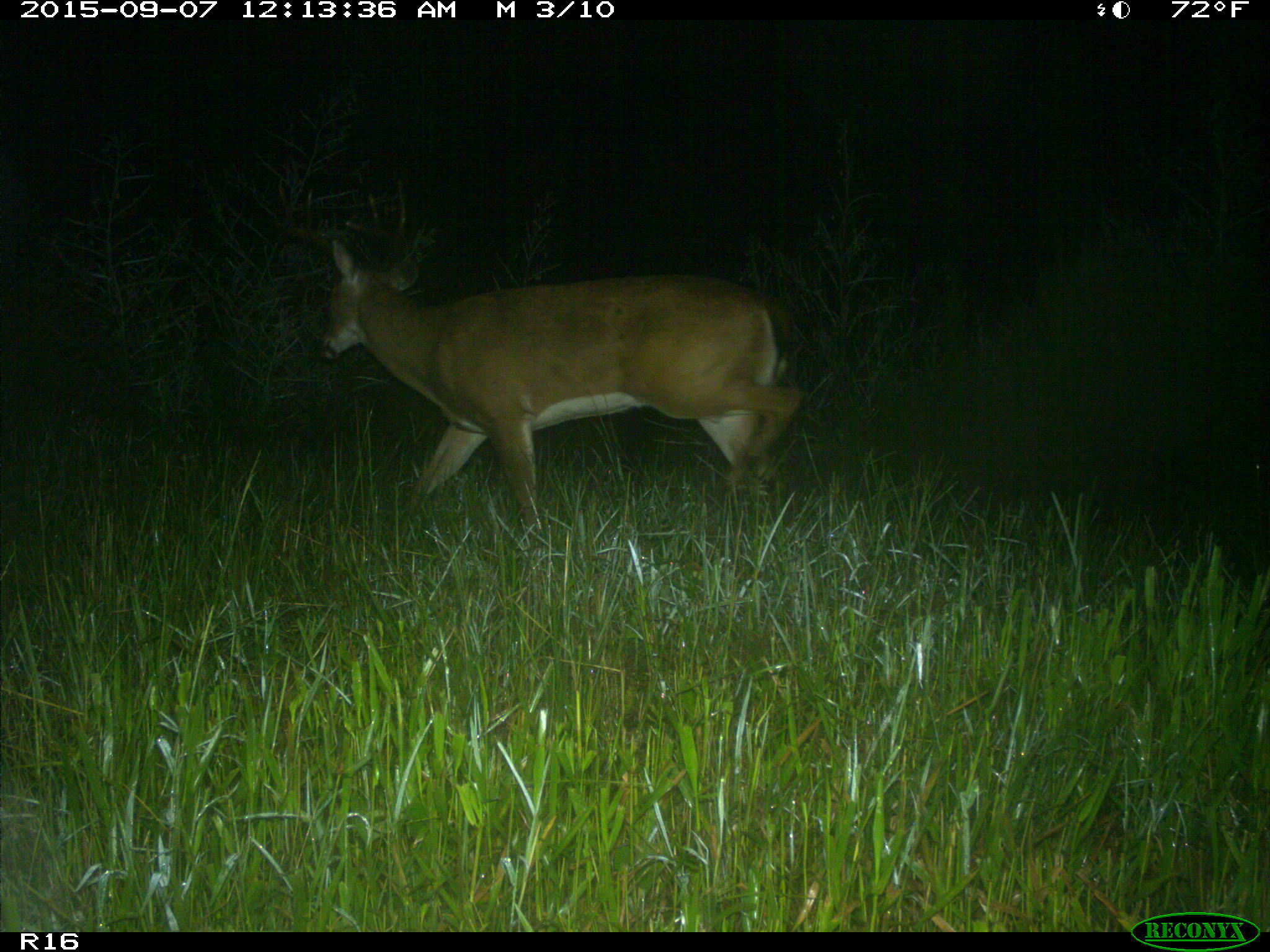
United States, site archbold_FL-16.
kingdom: Animalia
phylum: Chordata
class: Mammalia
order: Artiodactyla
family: Cervidae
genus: Odocoileus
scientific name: Odocoileus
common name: deer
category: unidentified deer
Unidentified deer (deer) (Odocoileus).